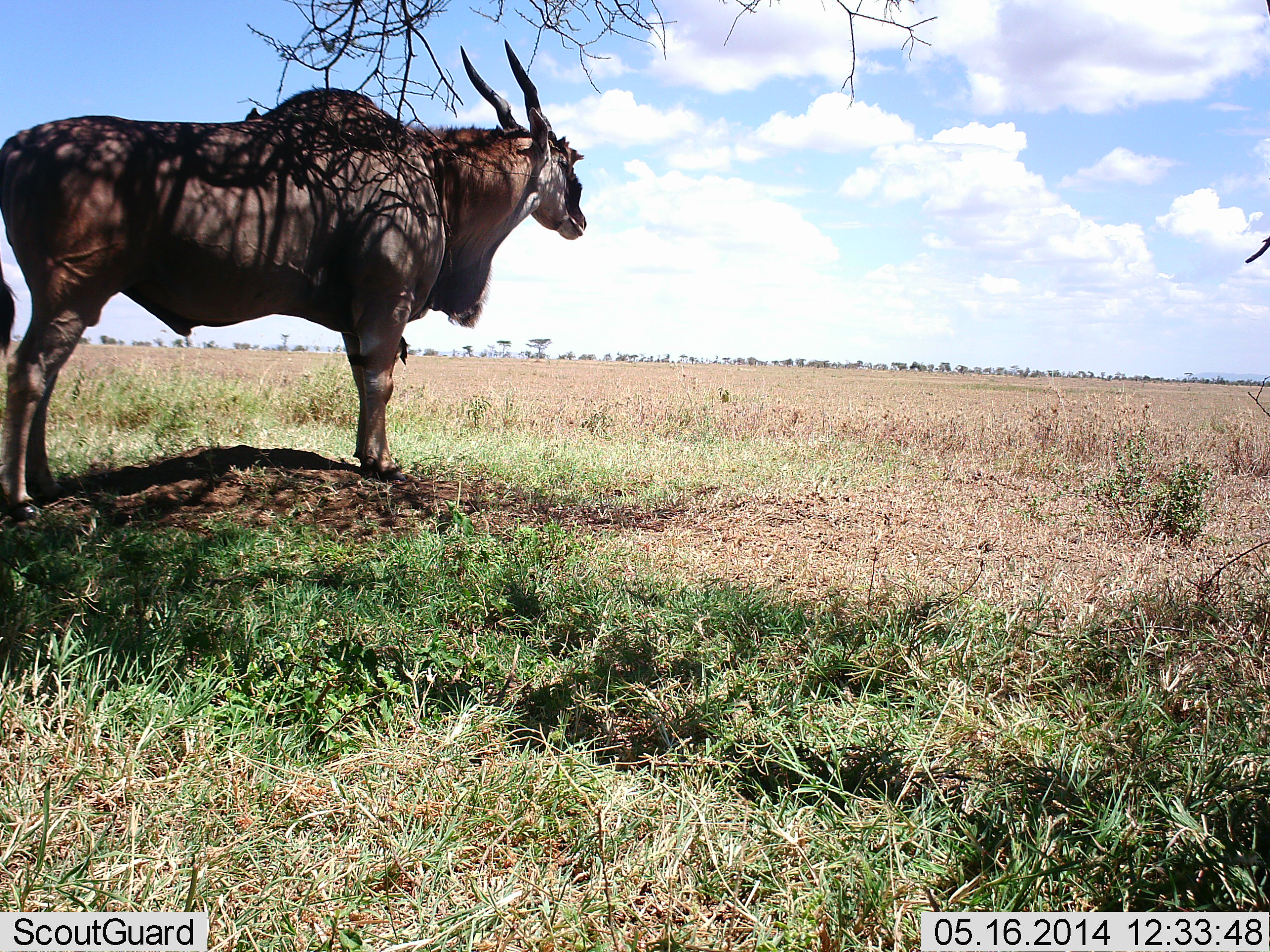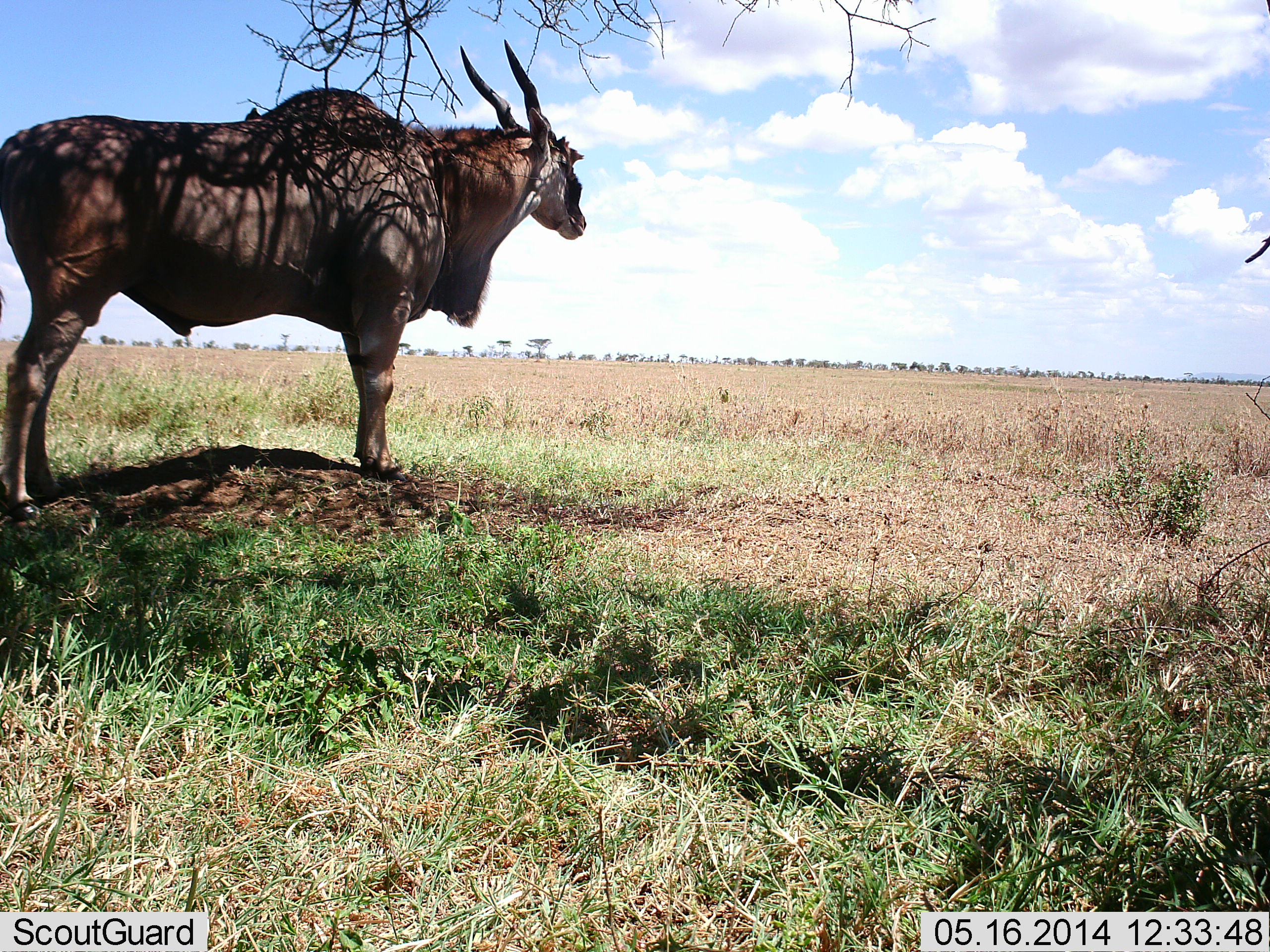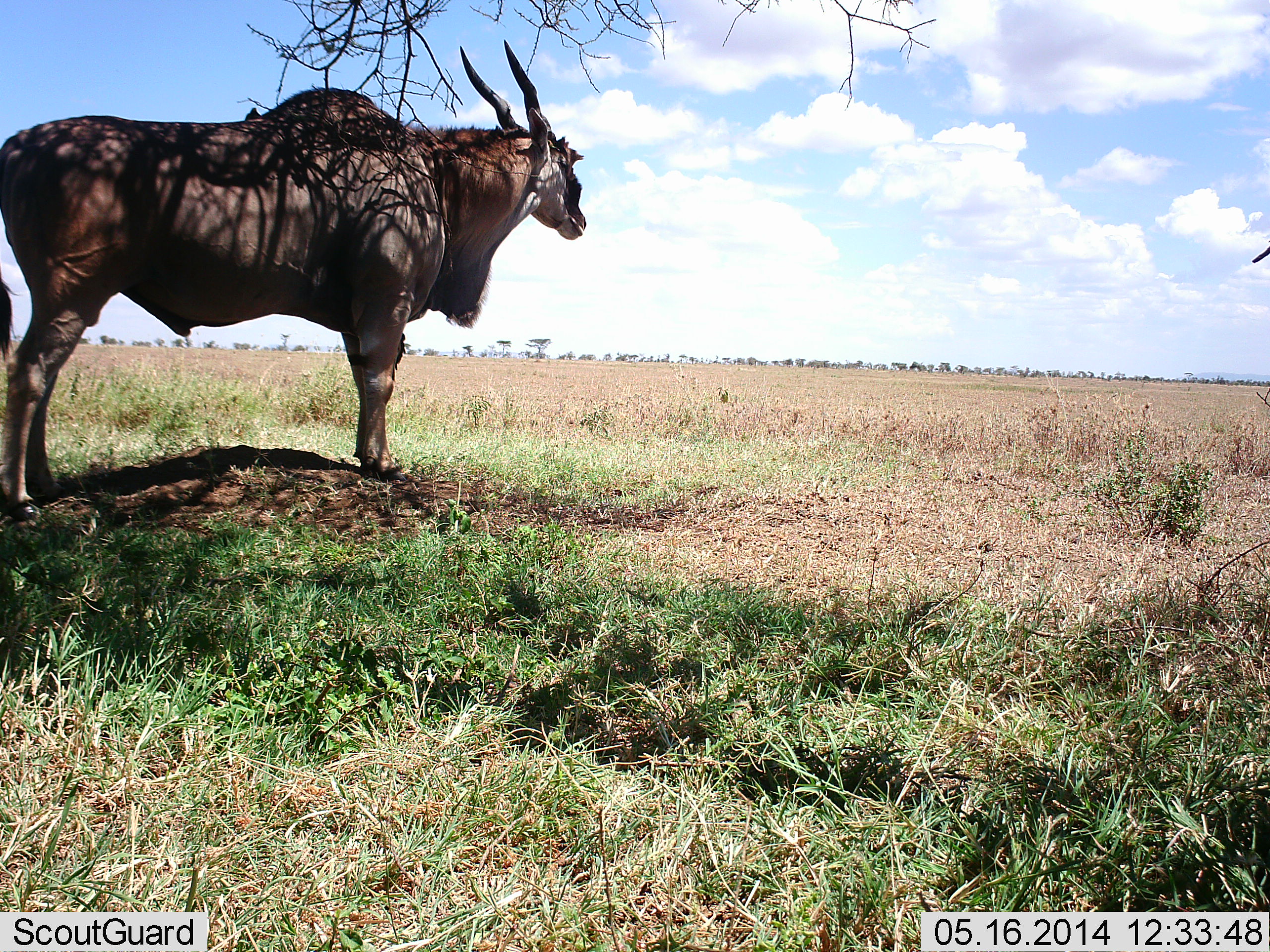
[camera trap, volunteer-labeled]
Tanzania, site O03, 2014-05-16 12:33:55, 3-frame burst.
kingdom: Animalia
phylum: Chordata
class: Mammalia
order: Artiodactyla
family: Bovidae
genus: Tragelaphus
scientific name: Tragelaphus oryx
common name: eland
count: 1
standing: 100%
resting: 0%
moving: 0%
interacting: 0%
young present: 0%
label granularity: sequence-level